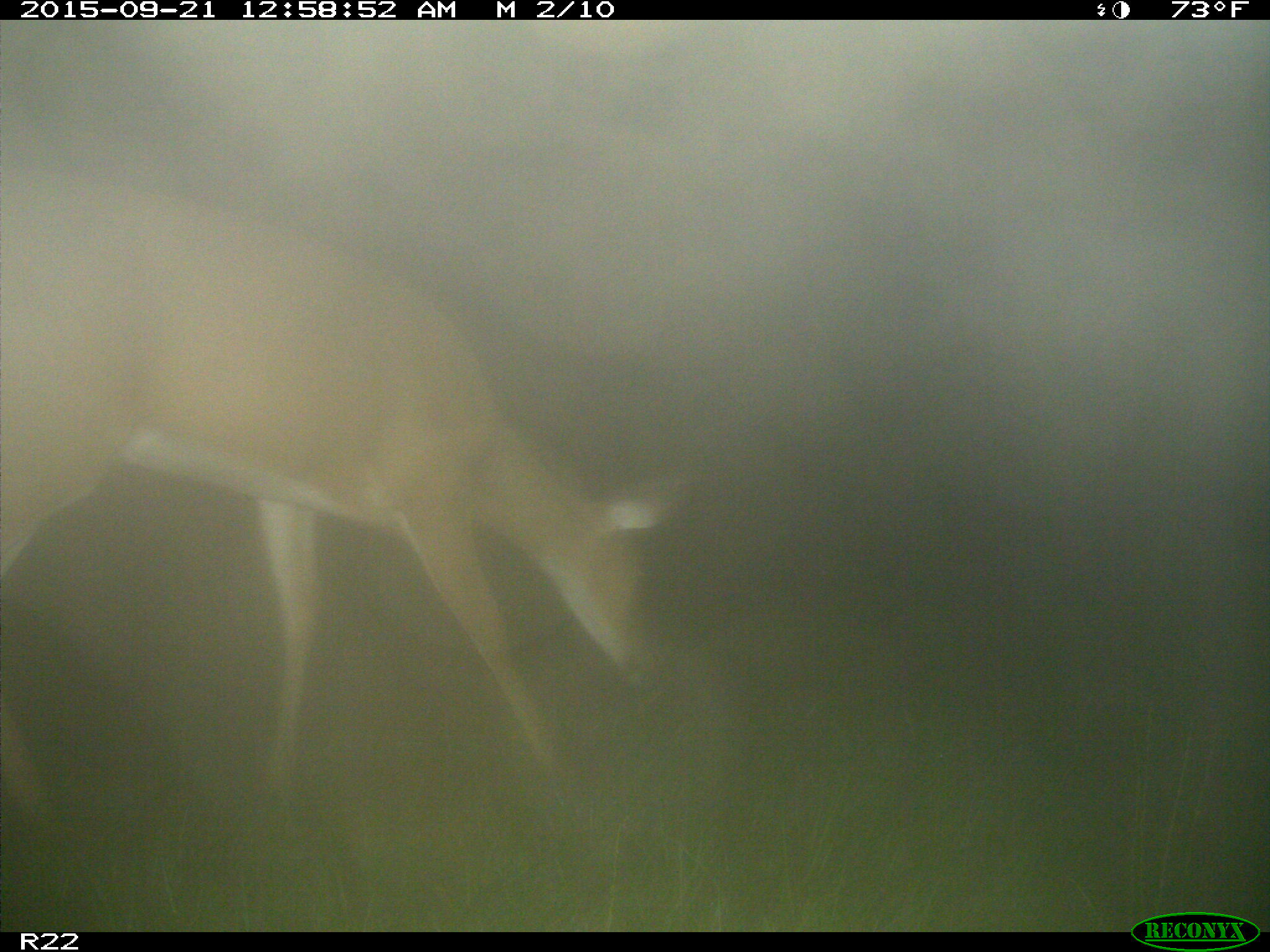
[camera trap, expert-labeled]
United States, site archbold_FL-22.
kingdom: Animalia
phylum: Chordata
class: Mammalia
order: Artiodactyla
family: Cervidae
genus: Odocoileus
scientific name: Odocoileus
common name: deer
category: unidentified deer